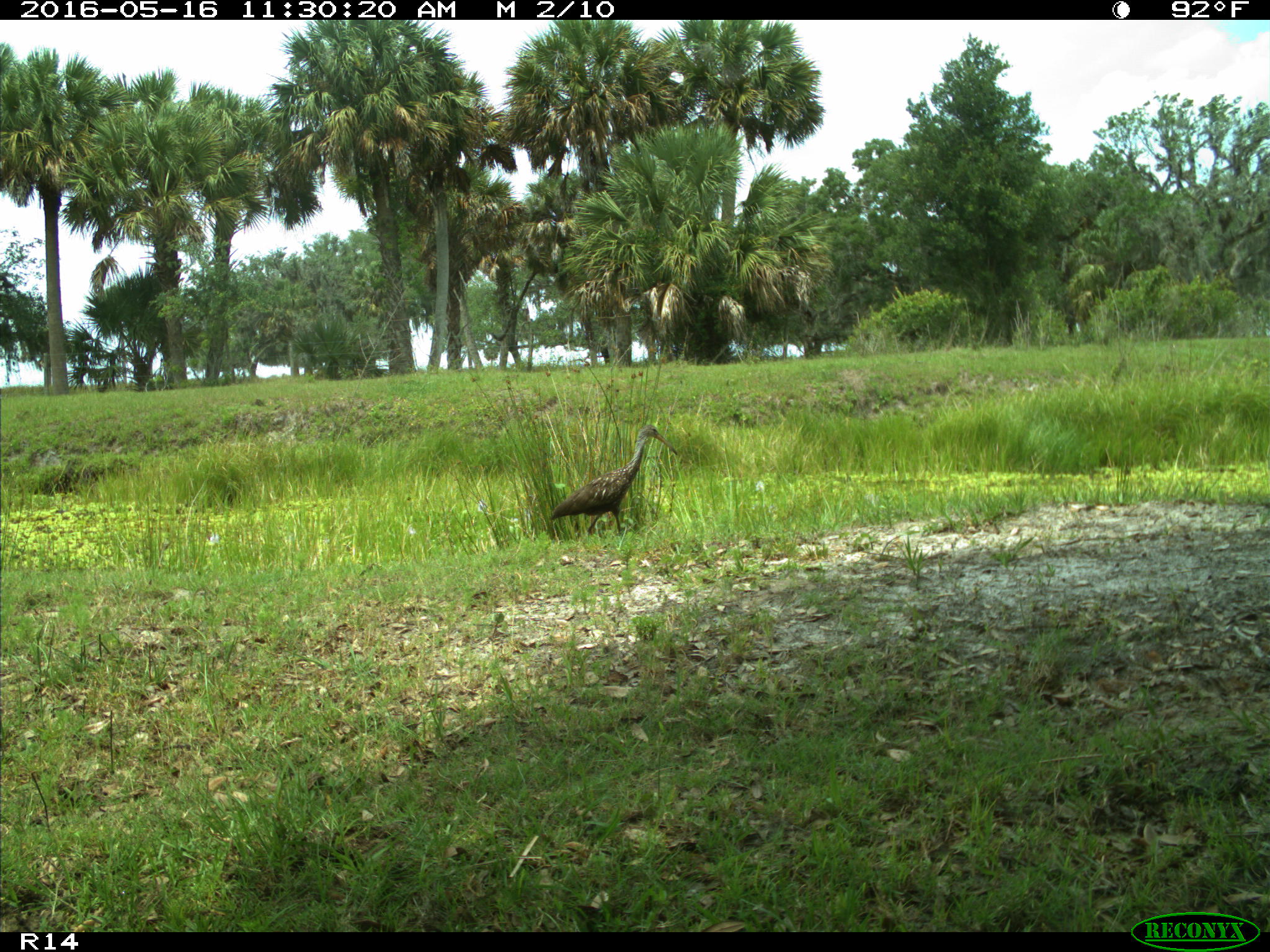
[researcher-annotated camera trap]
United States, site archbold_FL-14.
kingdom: Animalia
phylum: Chordata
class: Aves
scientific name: Aves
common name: birds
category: unidentified bird